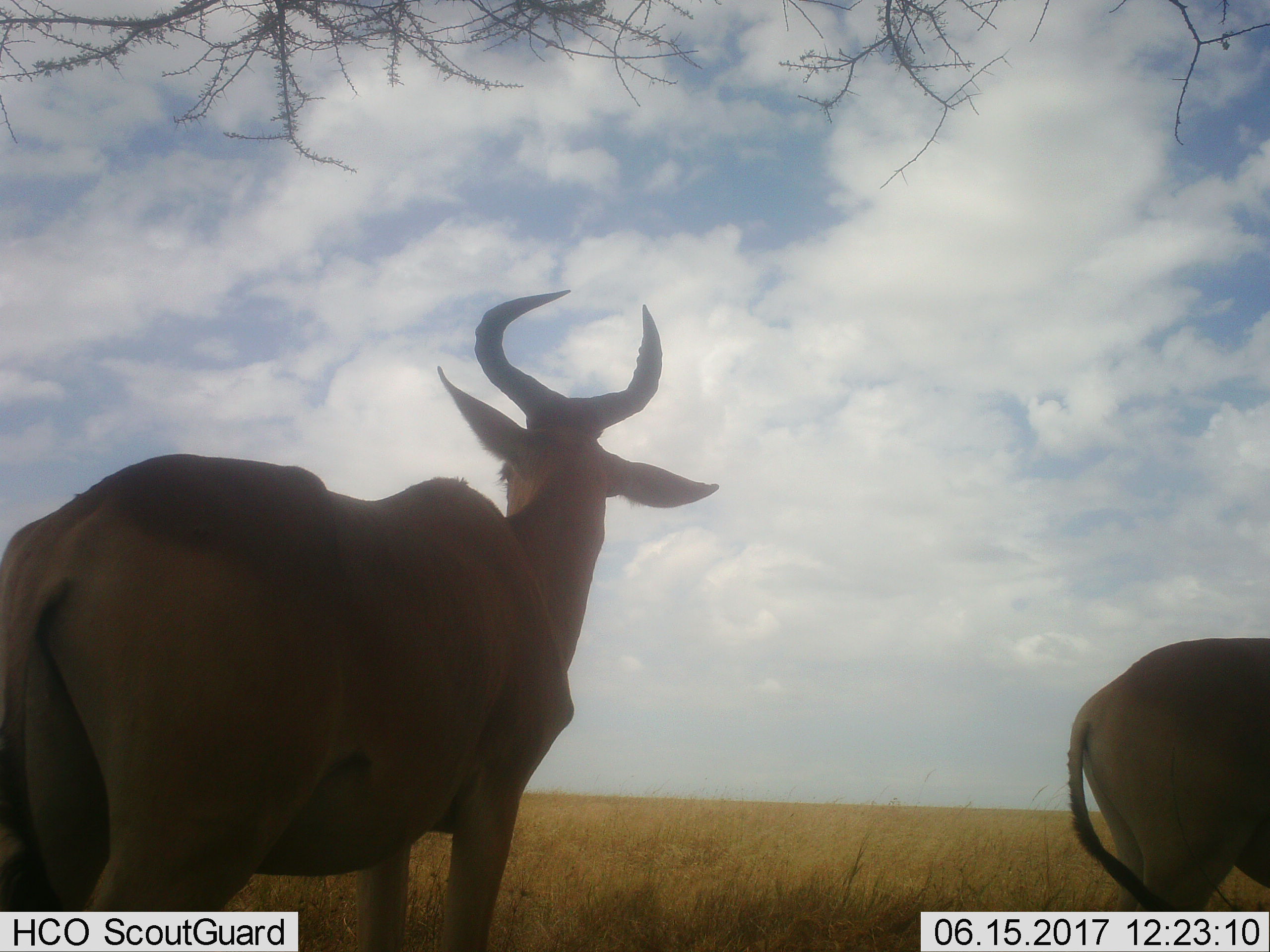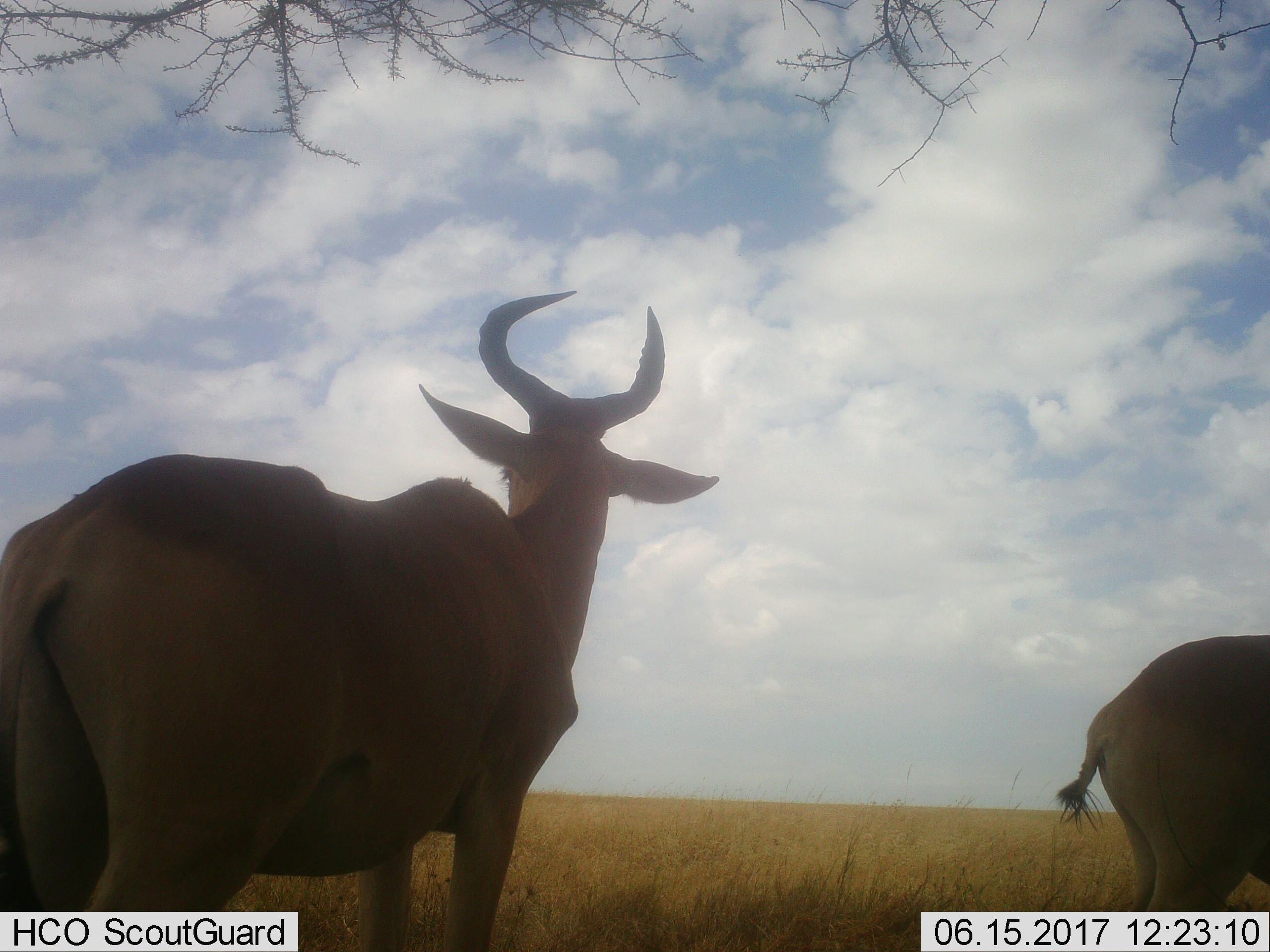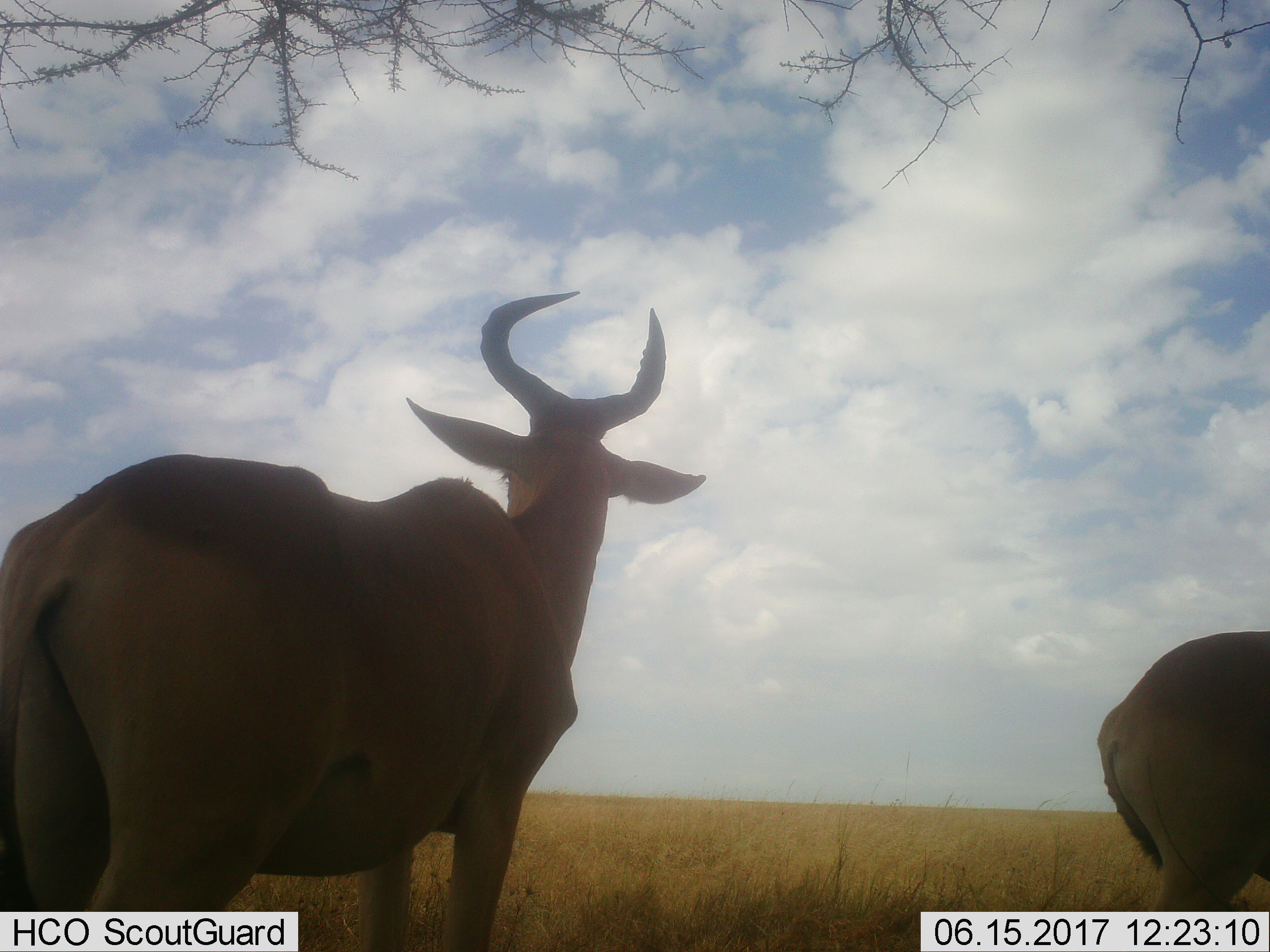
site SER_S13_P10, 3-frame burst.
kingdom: Animalia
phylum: Chordata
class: Mammalia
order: Artiodactyla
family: Bovidae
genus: Alcelaphus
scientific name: Alcelaphus buselaphus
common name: hartebeest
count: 2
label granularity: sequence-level